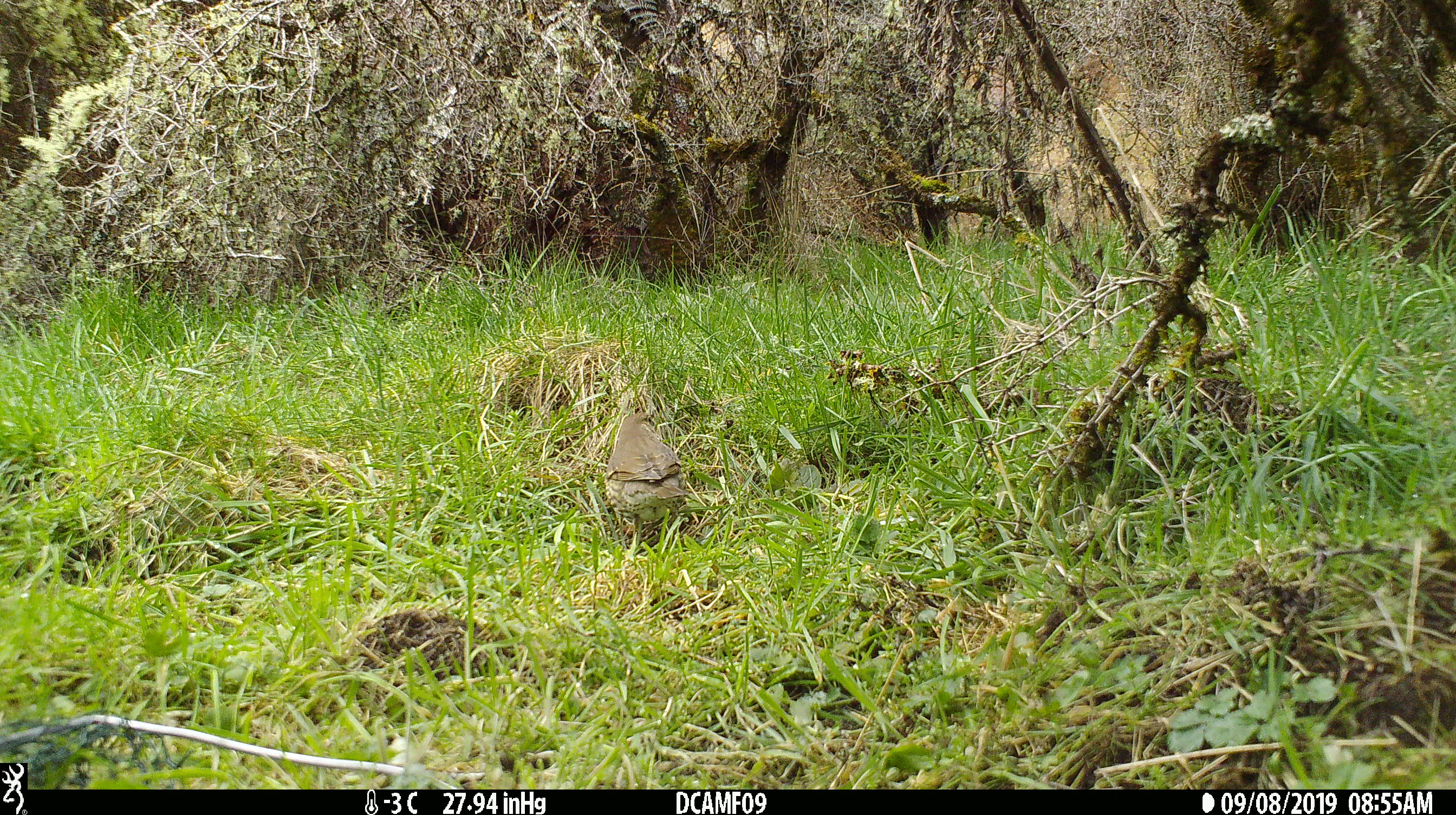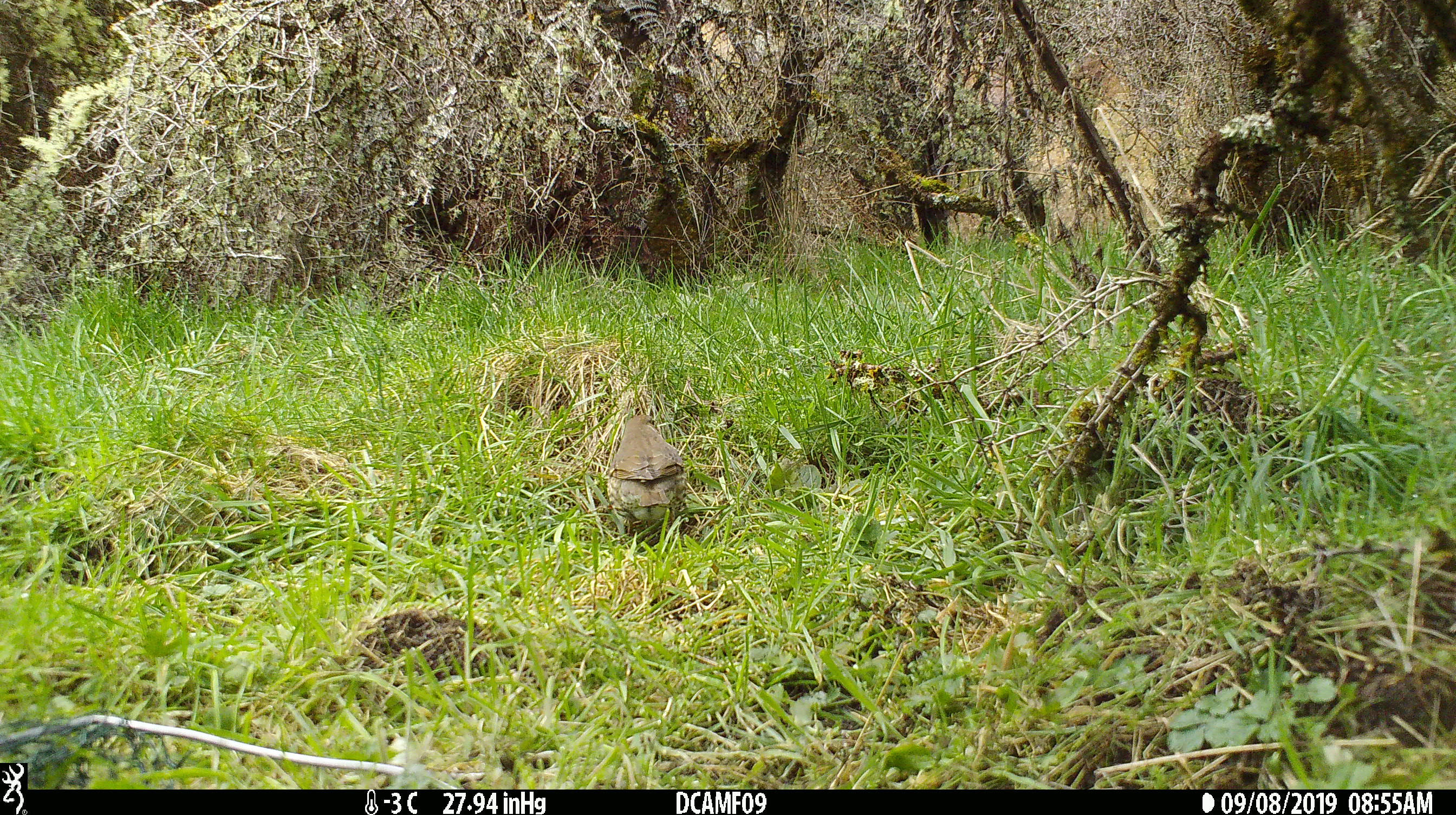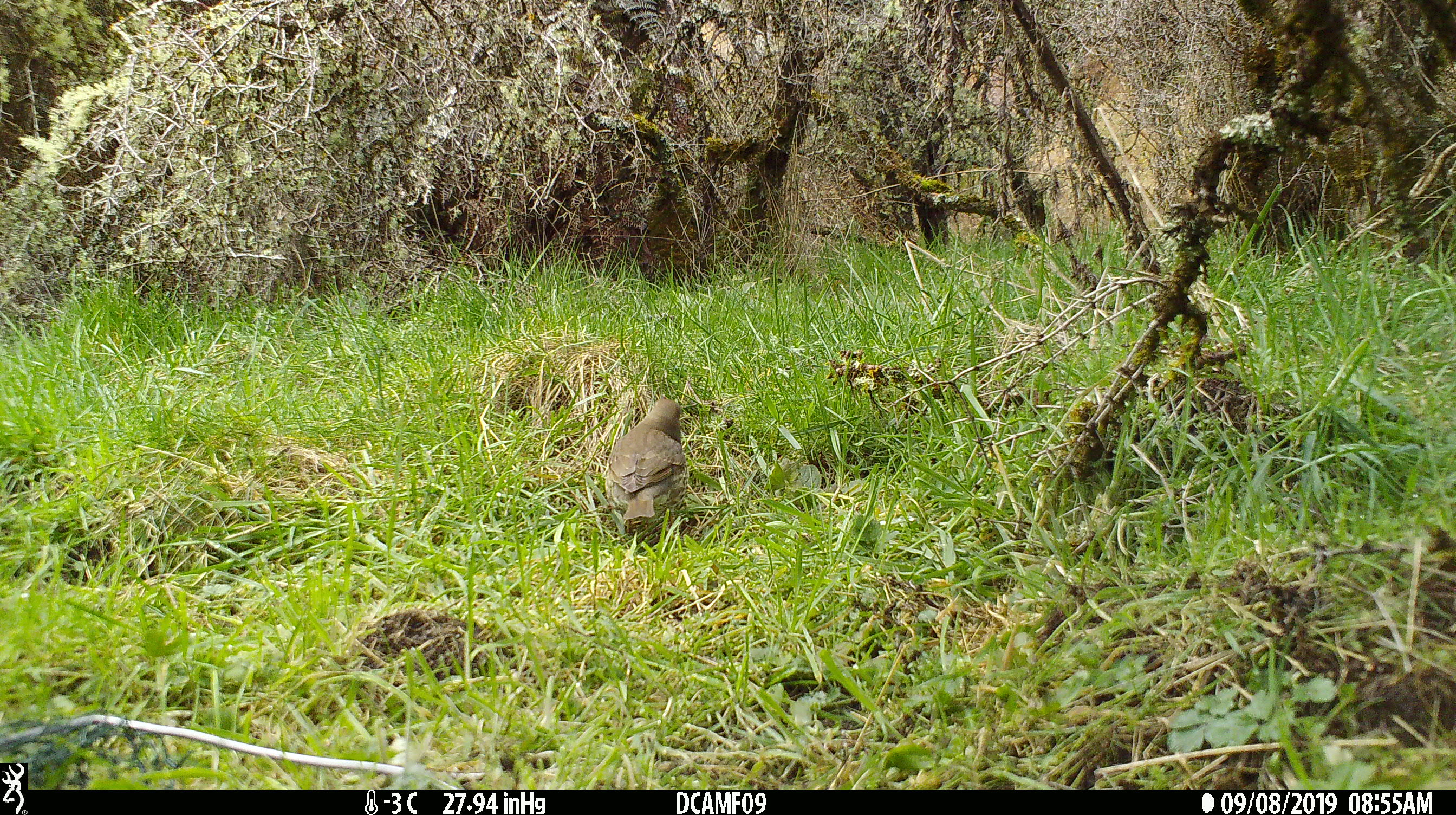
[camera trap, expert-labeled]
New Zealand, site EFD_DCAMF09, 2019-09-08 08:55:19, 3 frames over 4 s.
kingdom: Animalia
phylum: Chordata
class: Aves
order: Passeriformes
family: Turdidae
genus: Turdus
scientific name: Turdus philomelos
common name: song thrush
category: thrush